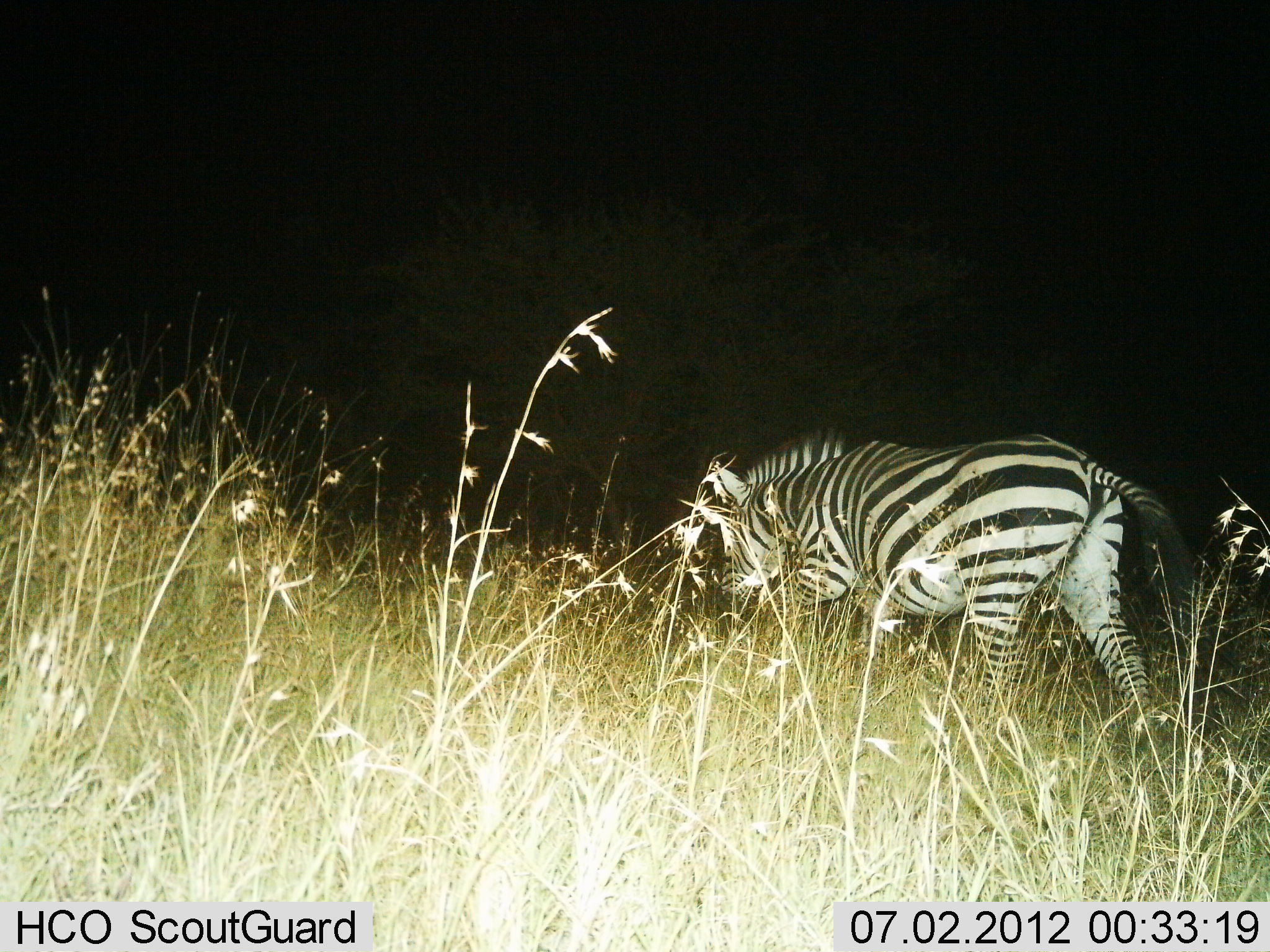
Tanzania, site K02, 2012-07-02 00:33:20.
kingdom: Animalia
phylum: Chordata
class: Mammalia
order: Perissodactyla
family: Equidae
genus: Equus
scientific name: Equus quagga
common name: plains zebra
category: zebra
Zebra (plains zebra) (Equus quagga), count 1. Behavior (volunteer vote fractions): standing 10%, resting 0%, moving 80%, interacting 0%. Young present (vote fraction): 0%. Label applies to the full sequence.